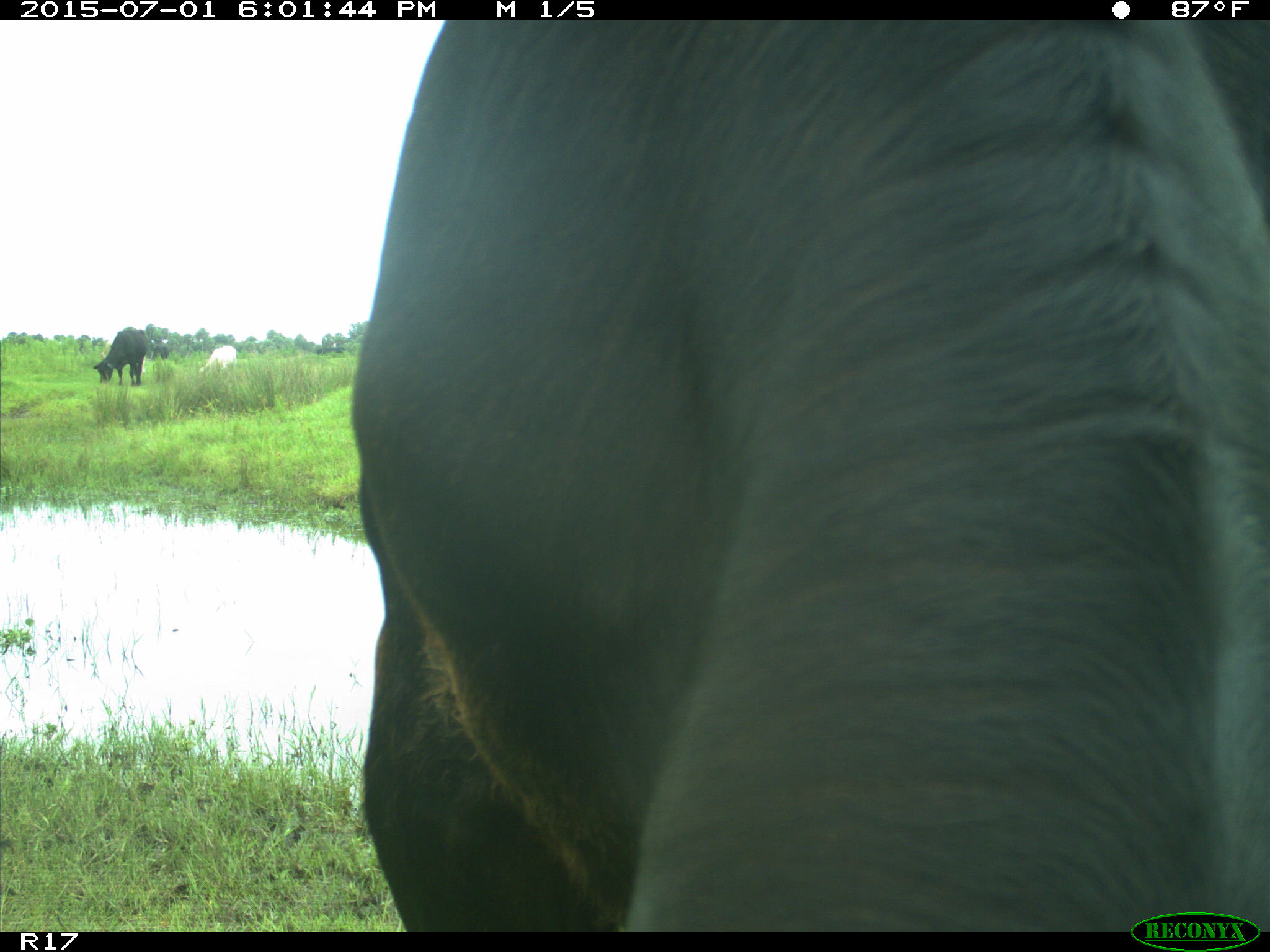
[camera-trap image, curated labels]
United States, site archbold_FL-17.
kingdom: Animalia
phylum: Chordata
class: Mammalia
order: Artiodactyla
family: Bovidae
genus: Bos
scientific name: Bos taurus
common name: domestic cow